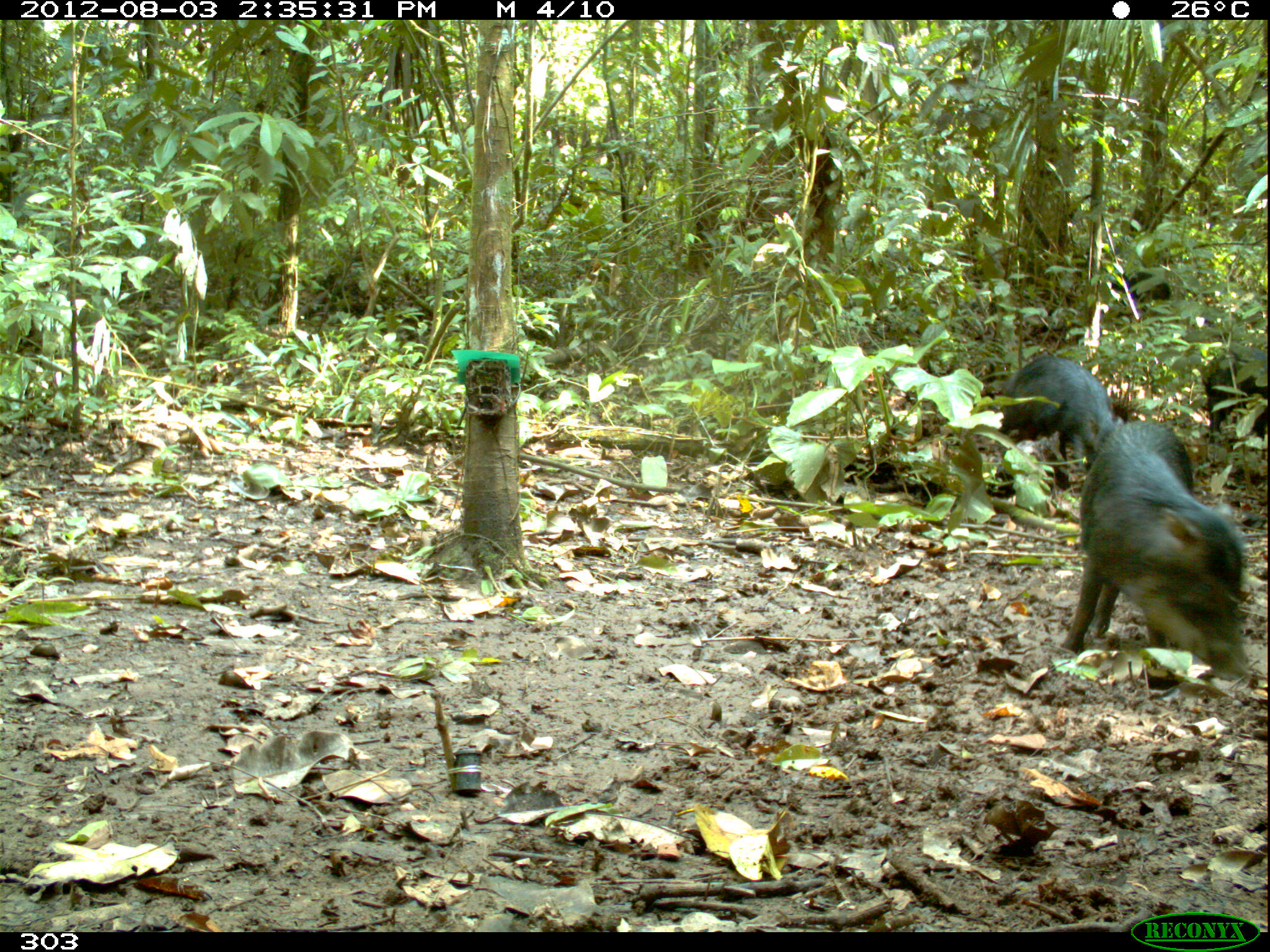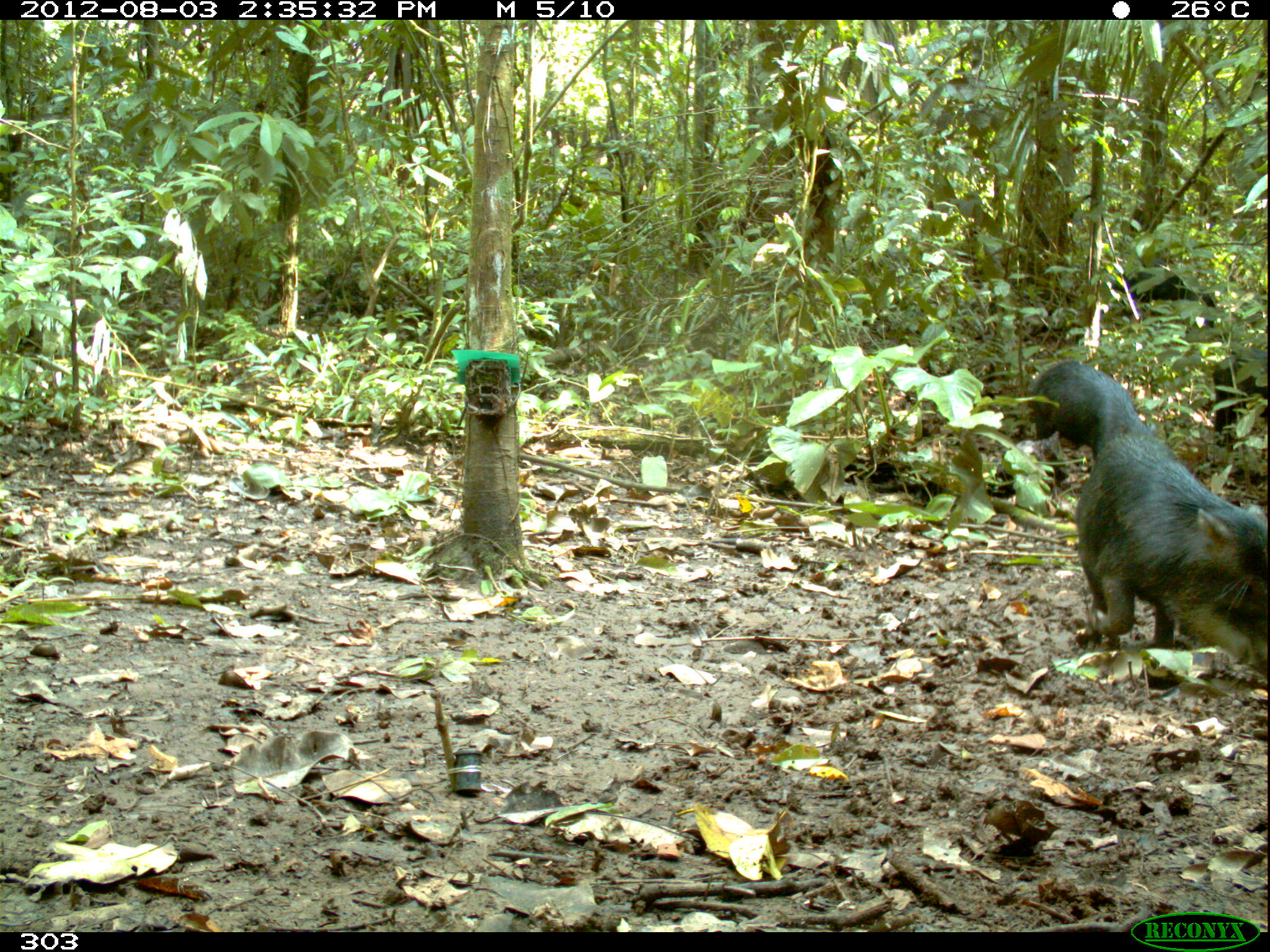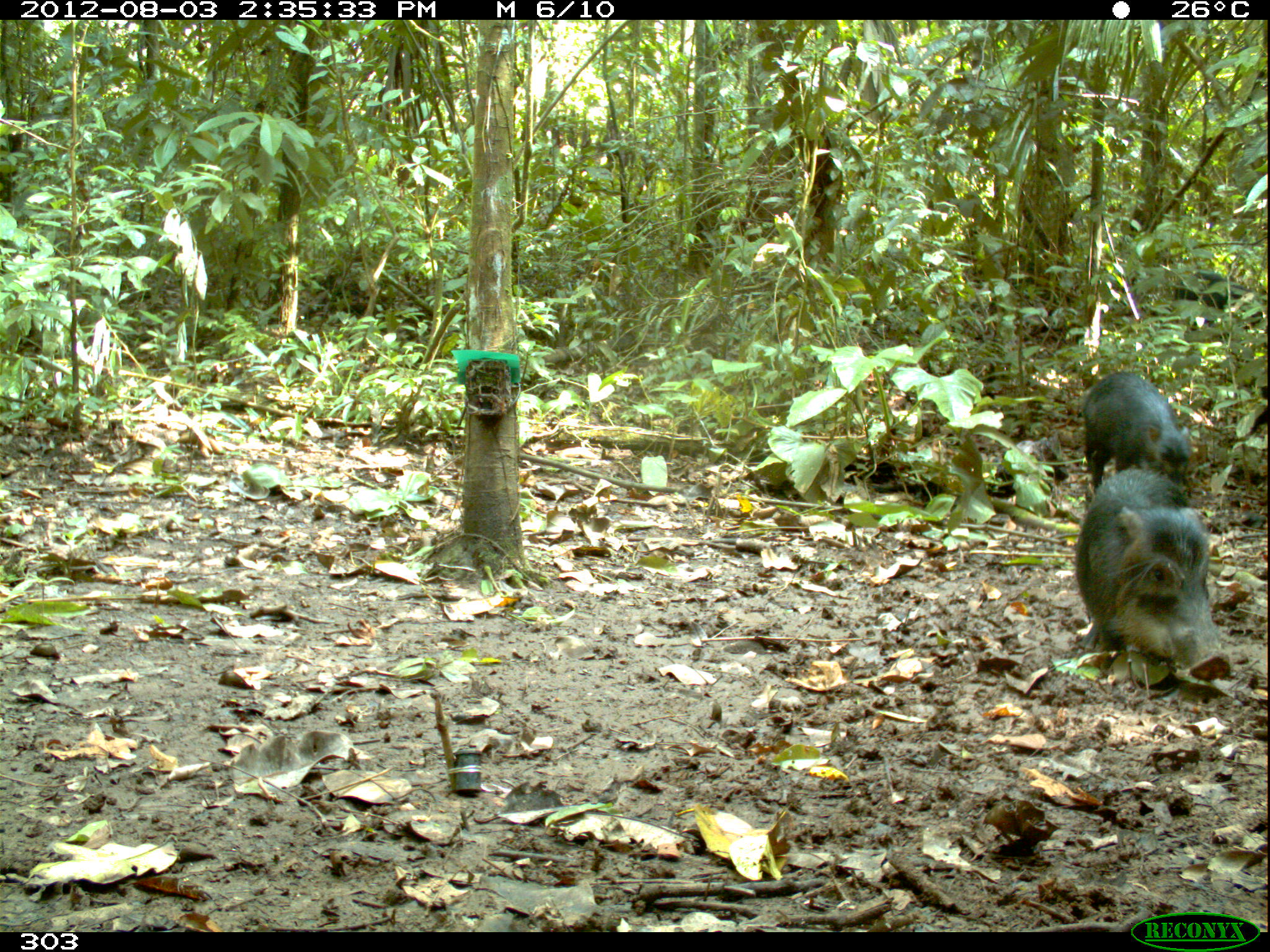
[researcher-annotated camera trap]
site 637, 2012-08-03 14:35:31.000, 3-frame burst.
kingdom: Animalia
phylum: Chordata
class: Mammalia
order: Artiodactyla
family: Tayassuidae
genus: Tayassu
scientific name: Tayassu pecari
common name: white-lipped peccary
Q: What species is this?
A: Tayassu pecari (white-lipped peccary).